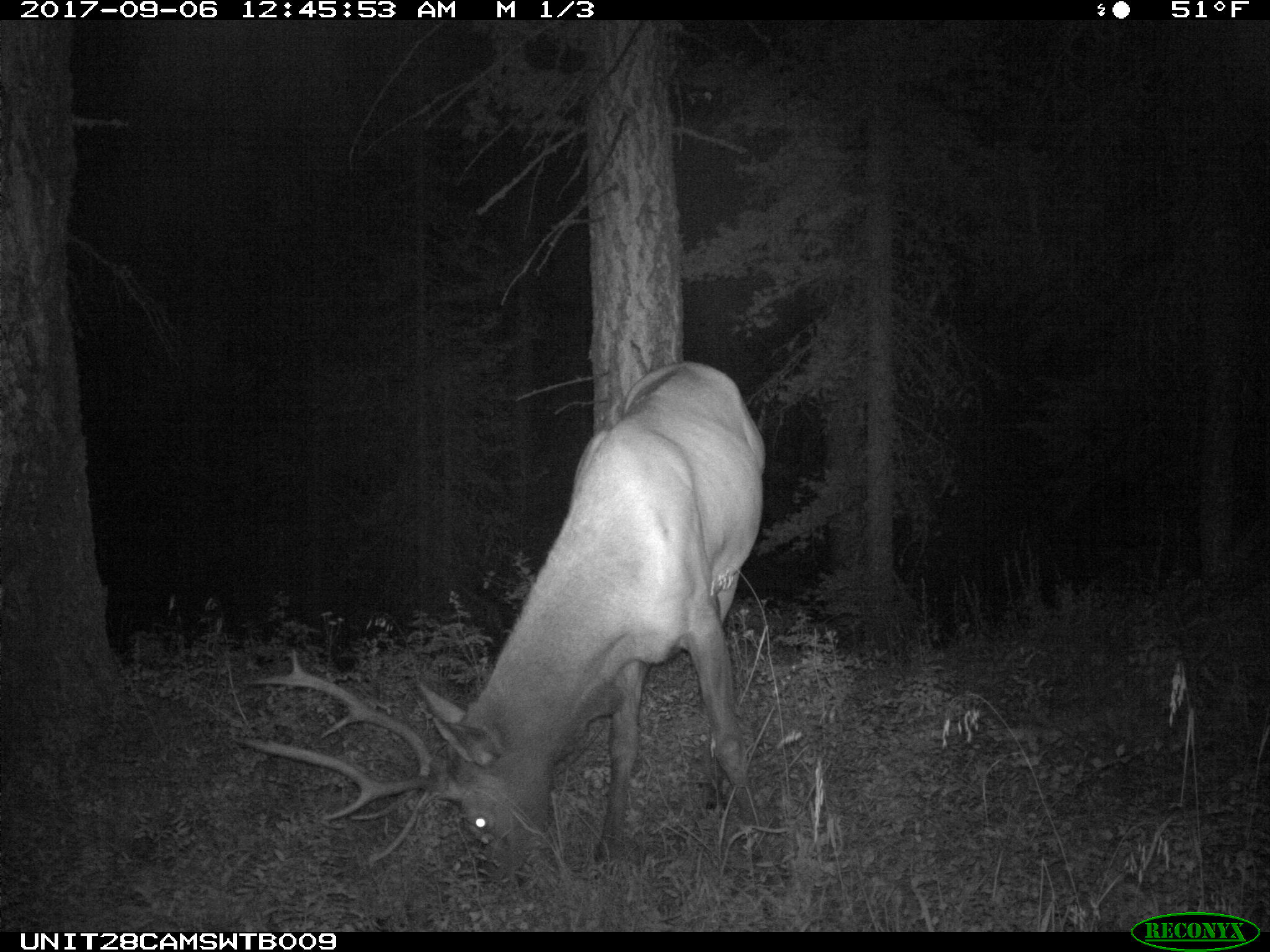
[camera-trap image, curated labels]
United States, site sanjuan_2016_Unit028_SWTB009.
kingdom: Animalia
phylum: Chordata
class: Mammalia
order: Artiodactyla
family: Cervidae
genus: Cervus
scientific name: Cervus elaphus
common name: red deer